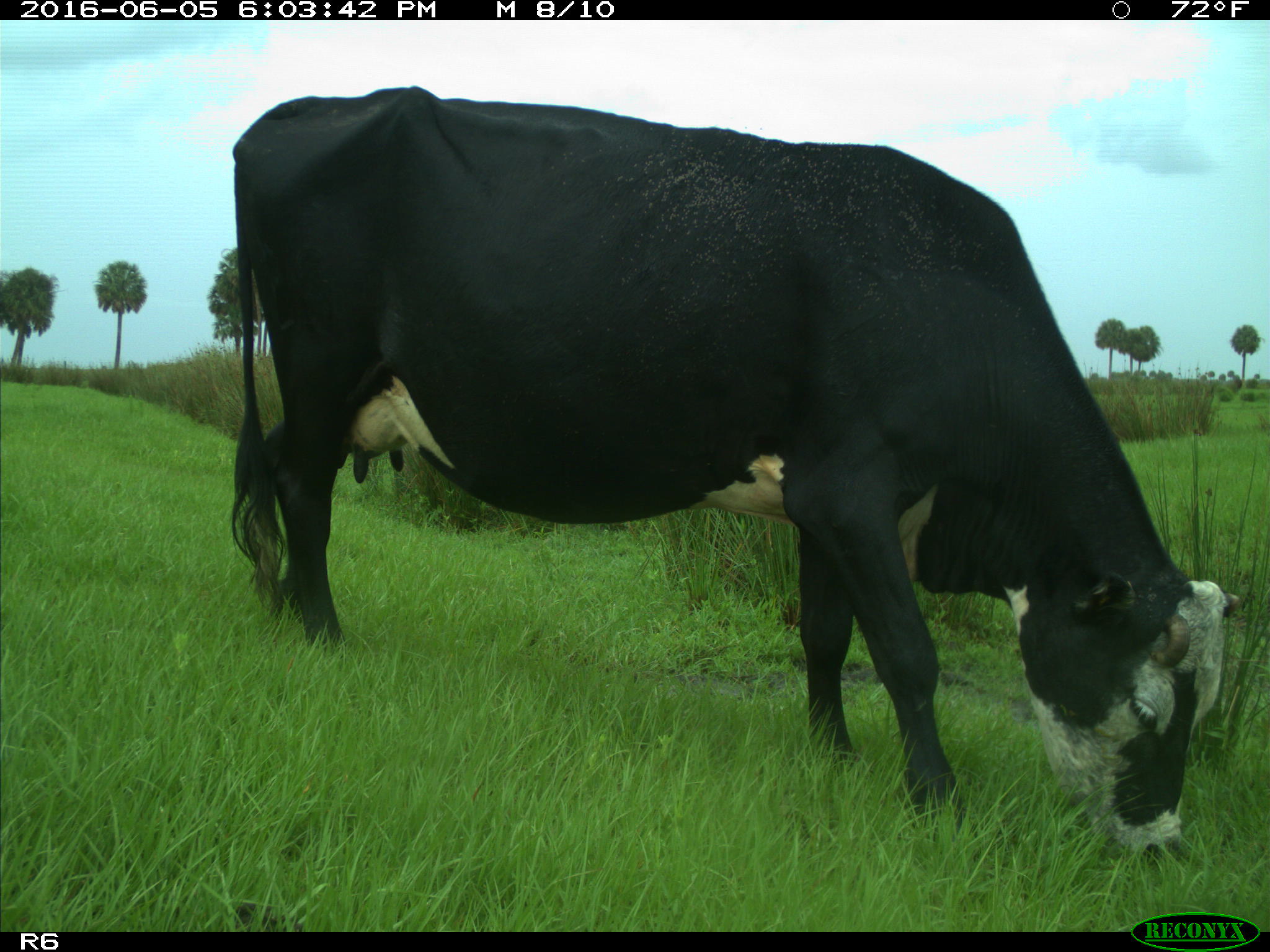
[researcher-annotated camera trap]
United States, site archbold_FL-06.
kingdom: Animalia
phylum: Chordata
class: Mammalia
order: Artiodactyla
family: Bovidae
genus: Bos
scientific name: Bos taurus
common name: domestic cow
Bos taurus (domestic cow).